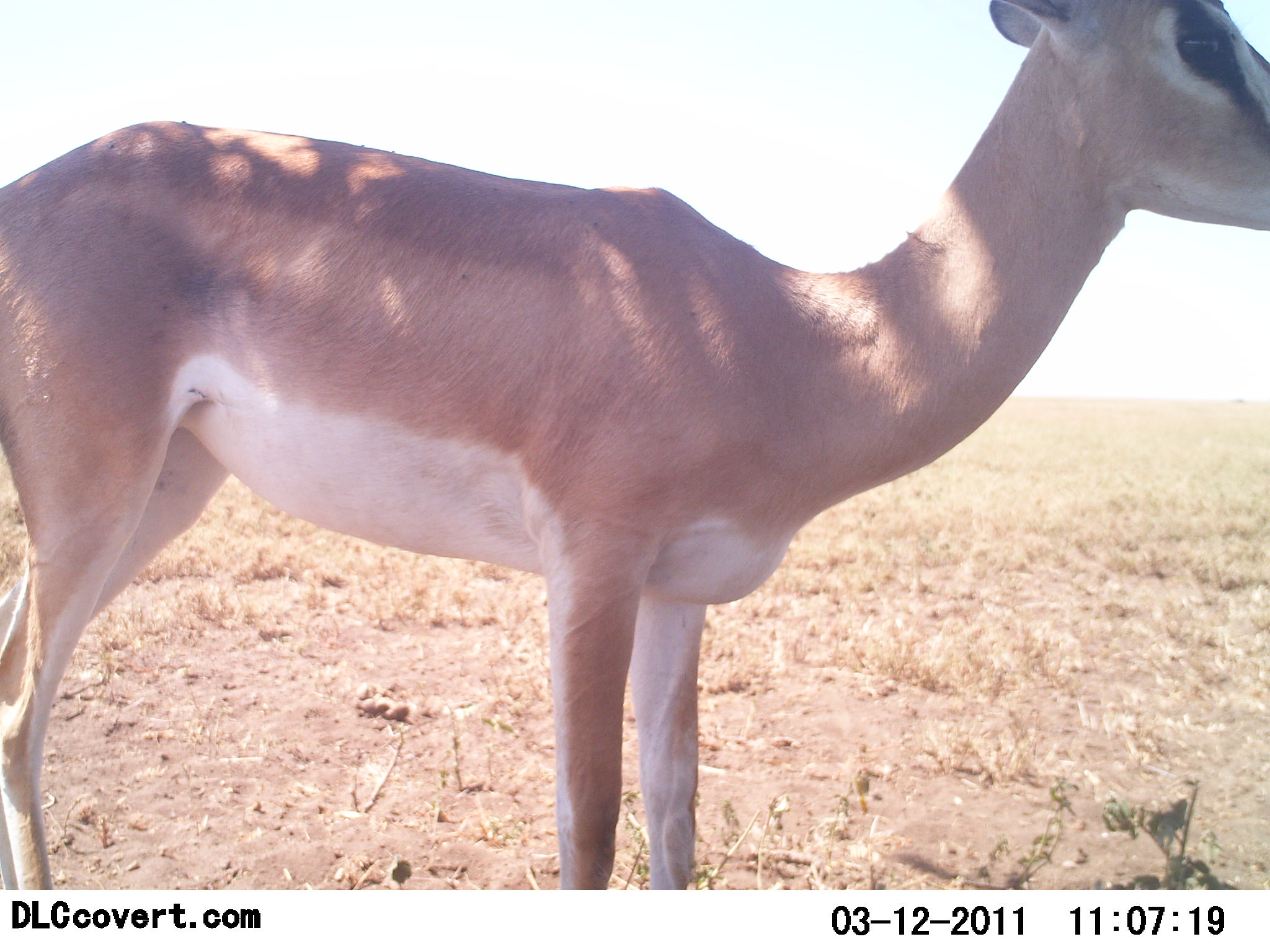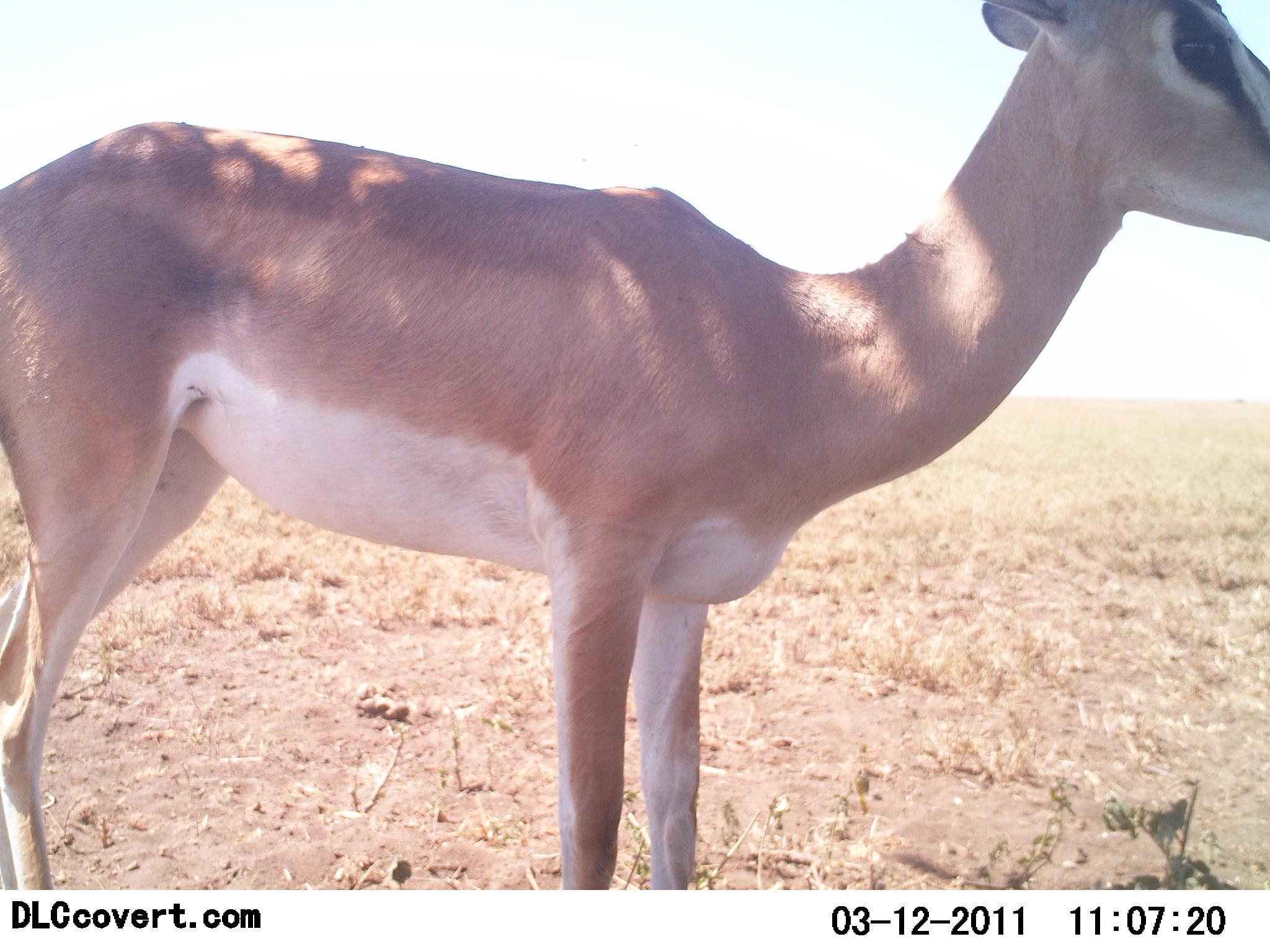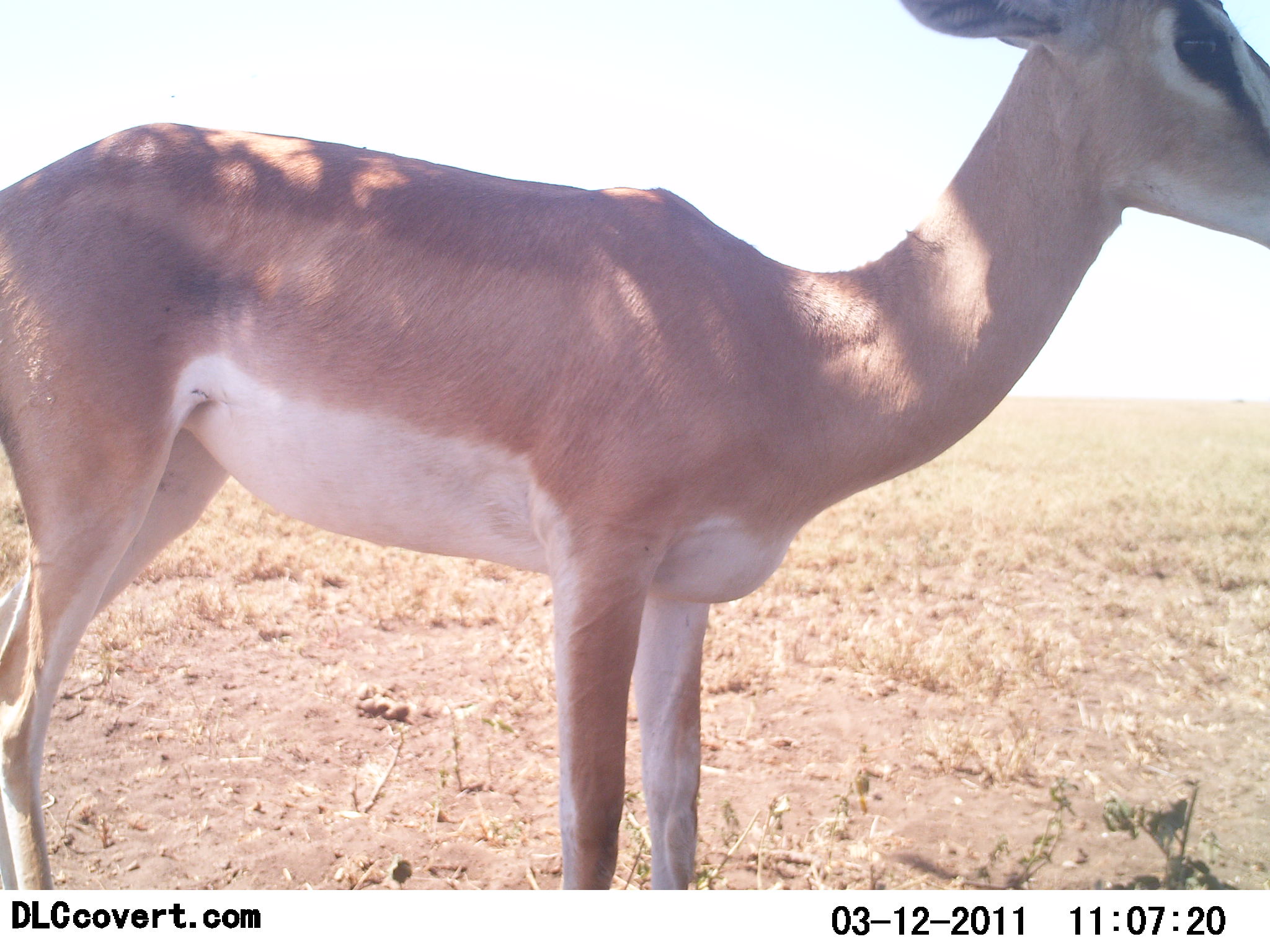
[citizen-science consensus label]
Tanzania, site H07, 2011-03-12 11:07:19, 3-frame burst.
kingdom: Animalia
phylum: Chordata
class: Mammalia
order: Artiodactyla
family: Bovidae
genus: Nanger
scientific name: Nanger granti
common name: grant's gazelle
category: gazellegrants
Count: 1.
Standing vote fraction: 100%.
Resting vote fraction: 0%.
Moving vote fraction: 0%.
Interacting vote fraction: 0%.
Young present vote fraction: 8%.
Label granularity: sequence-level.